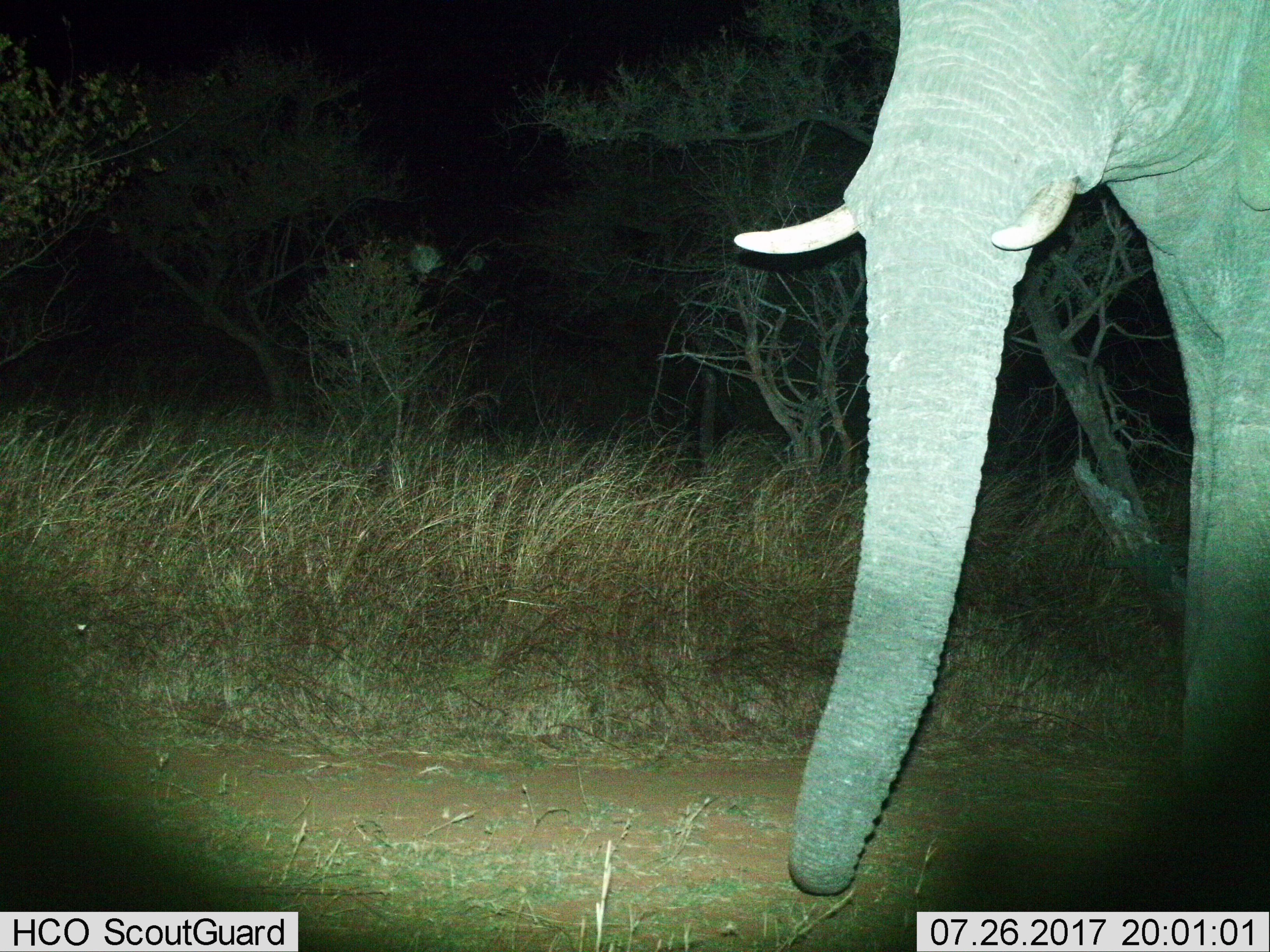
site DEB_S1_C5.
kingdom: Animalia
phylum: Chordata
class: Mammalia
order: Proboscidea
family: Elephantidae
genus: Loxodonta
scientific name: Loxodonta africana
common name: african bush elephant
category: elephant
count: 1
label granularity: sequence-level